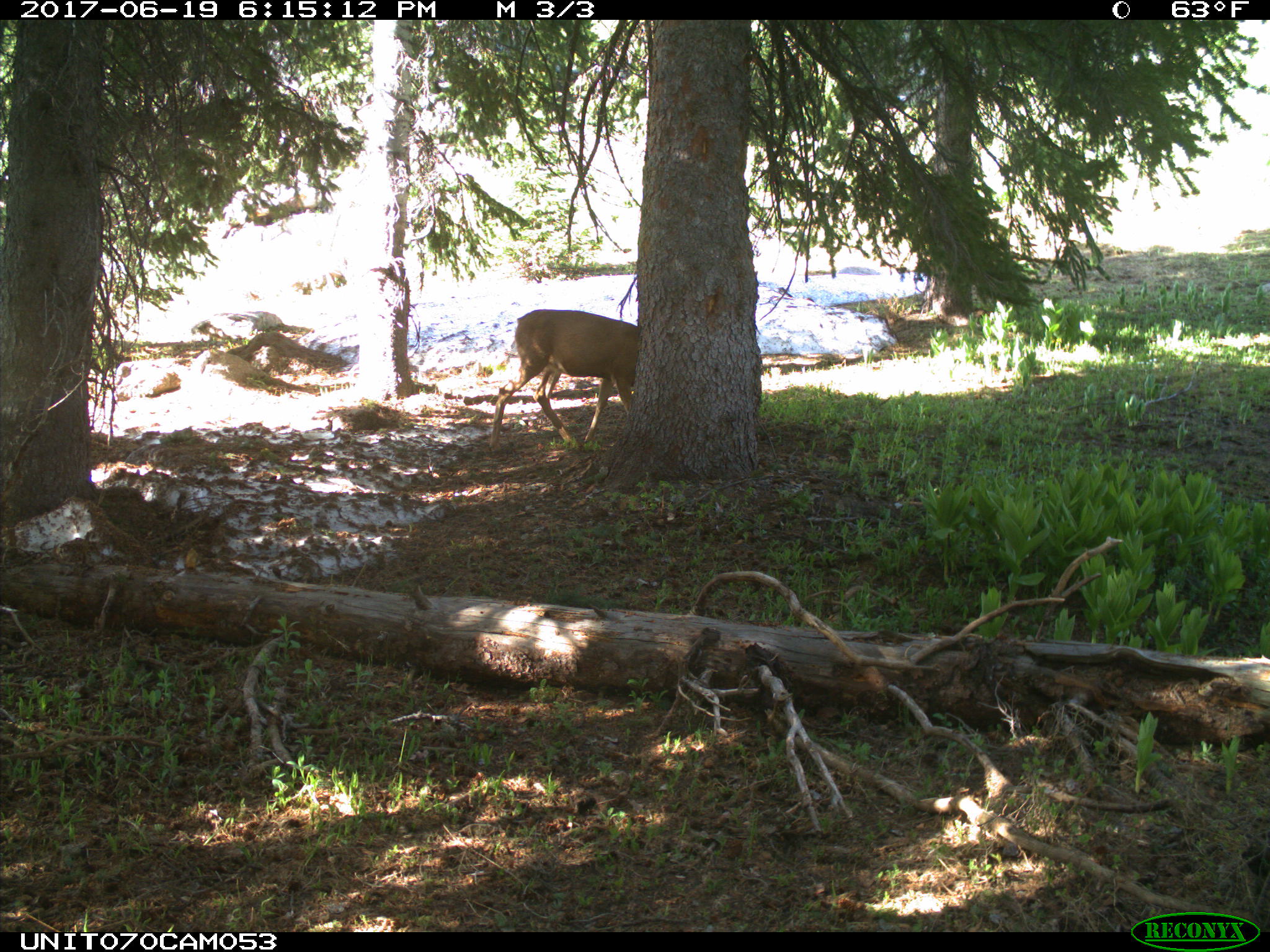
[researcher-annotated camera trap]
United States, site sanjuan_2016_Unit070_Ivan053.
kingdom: Animalia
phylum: Chordata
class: Mammalia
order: Artiodactyla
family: Cervidae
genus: Odocoileus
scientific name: Odocoileus hemionus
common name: mule deer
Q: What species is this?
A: Odocoileus hemionus (mule deer).